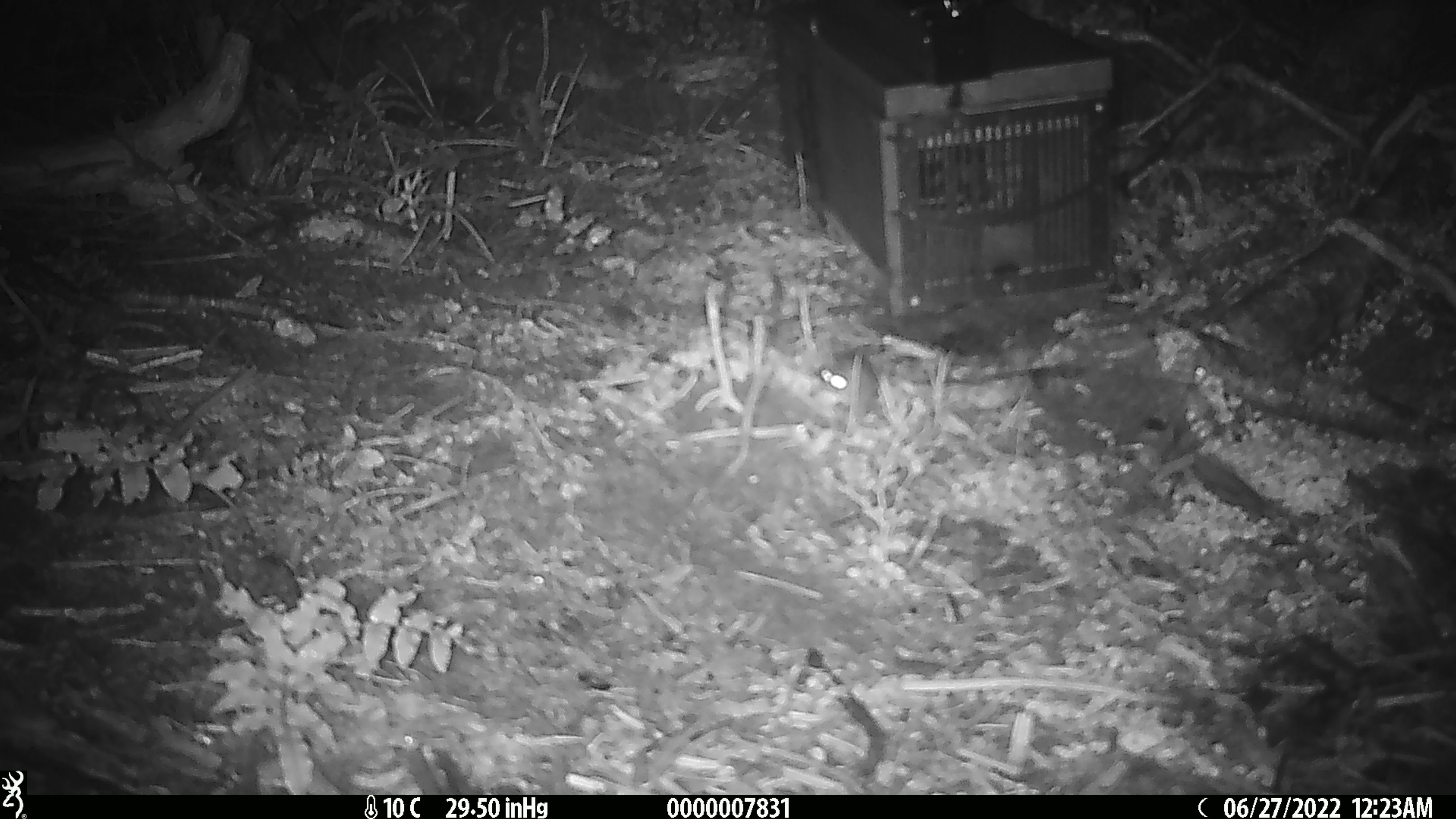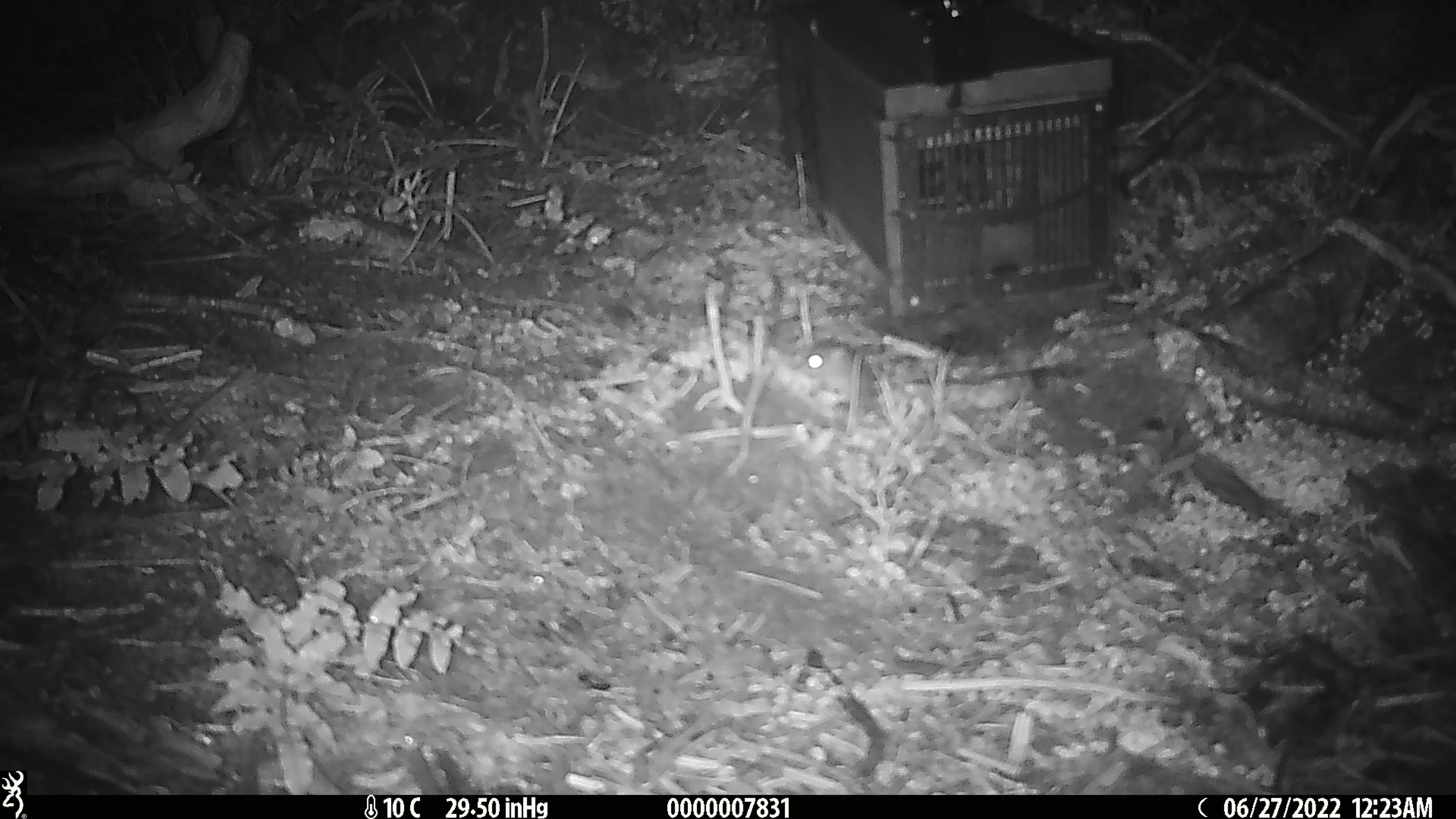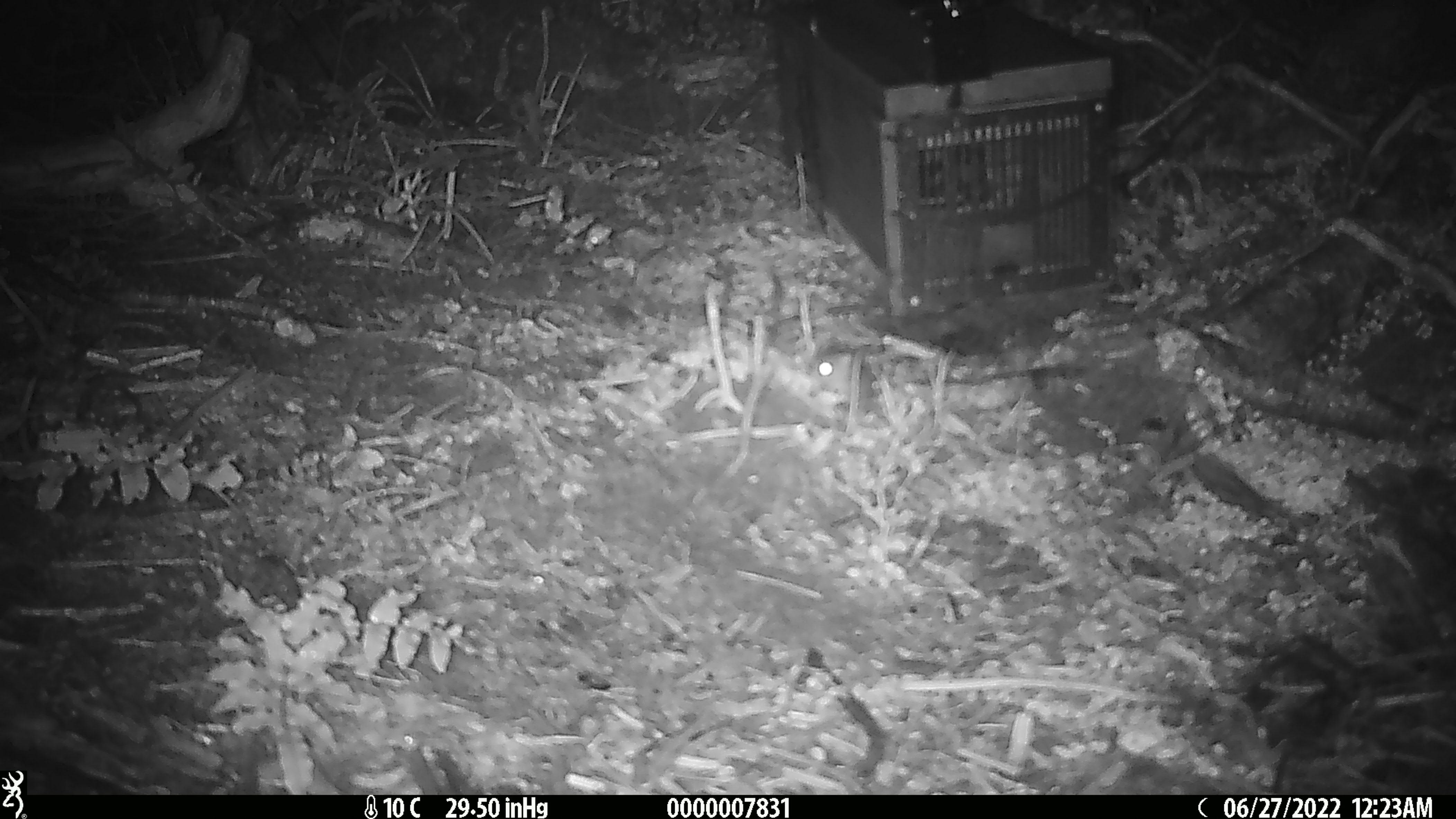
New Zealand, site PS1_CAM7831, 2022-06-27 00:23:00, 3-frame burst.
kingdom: Animalia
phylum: Chordata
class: Mammalia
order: Rodentia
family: Muridae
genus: Mus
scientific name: Mus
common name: mouse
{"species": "mouse (Mus)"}